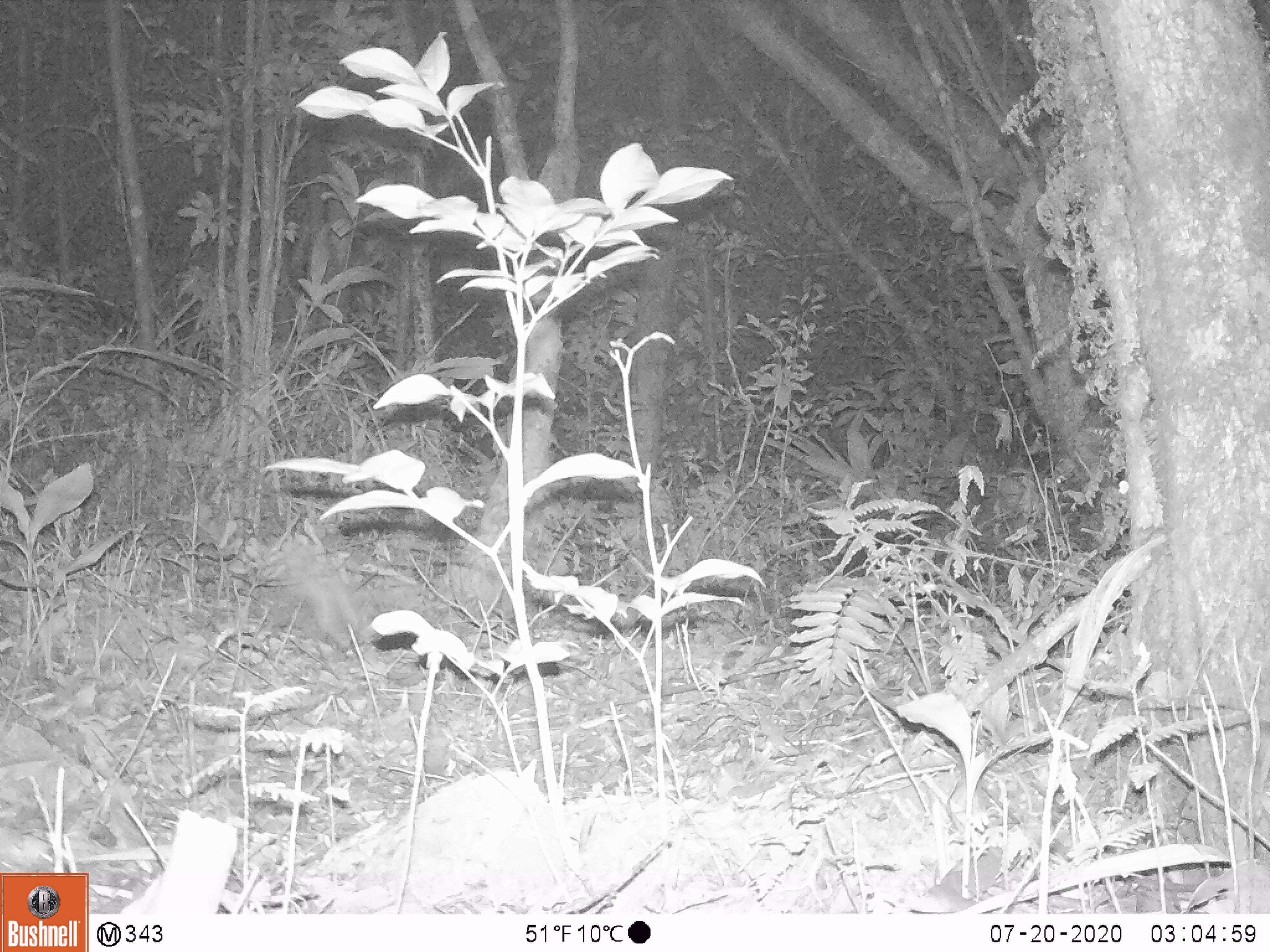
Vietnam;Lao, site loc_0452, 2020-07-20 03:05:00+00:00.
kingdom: Animalia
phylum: Chordata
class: Mammalia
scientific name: Mammalia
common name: mammal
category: unidentified small mammal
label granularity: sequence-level